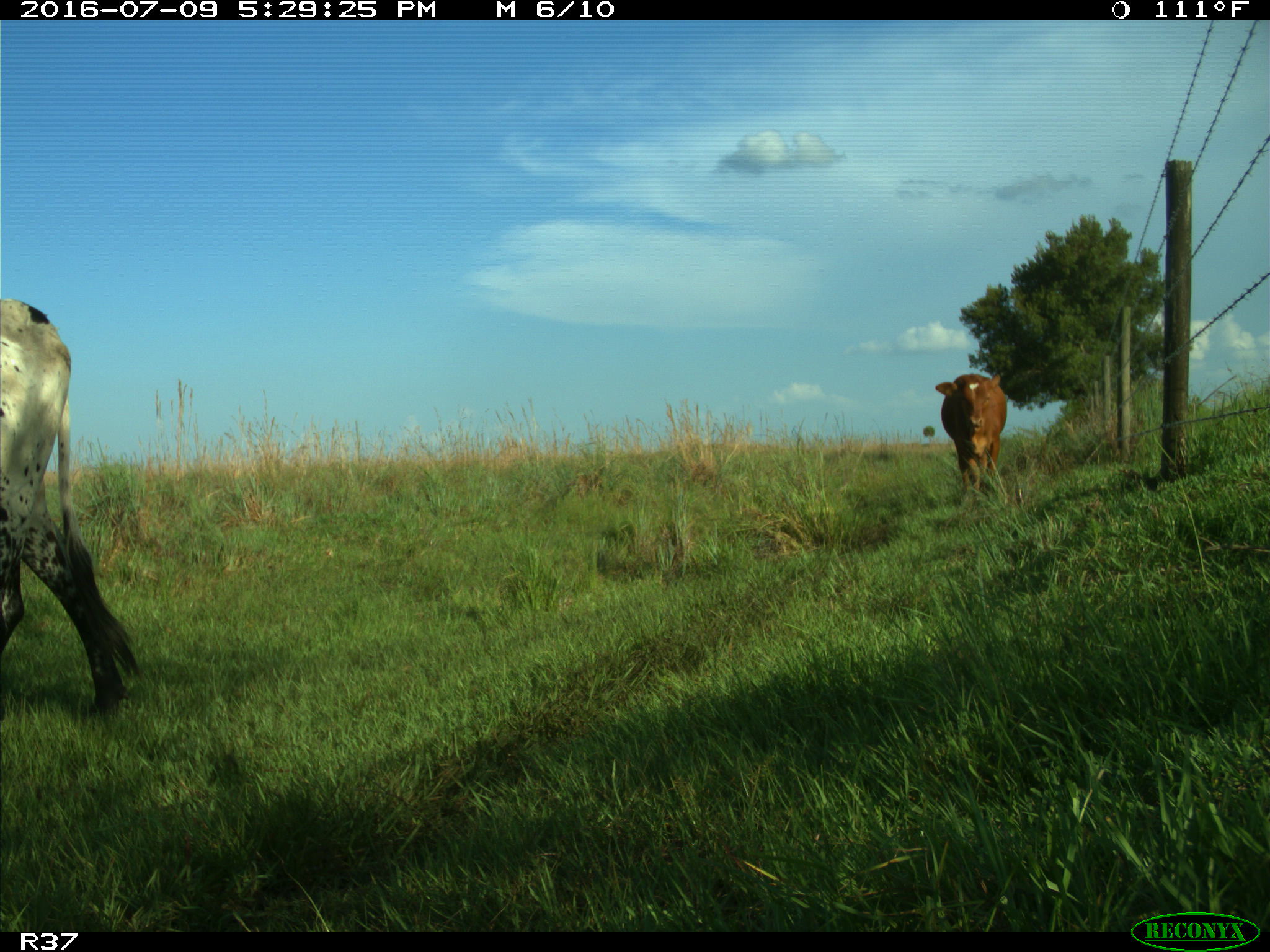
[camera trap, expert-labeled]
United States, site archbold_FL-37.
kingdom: Animalia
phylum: Chordata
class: Mammalia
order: Artiodactyla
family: Bovidae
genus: Bos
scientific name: Bos taurus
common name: domestic cow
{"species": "Bos taurus (domestic cow)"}